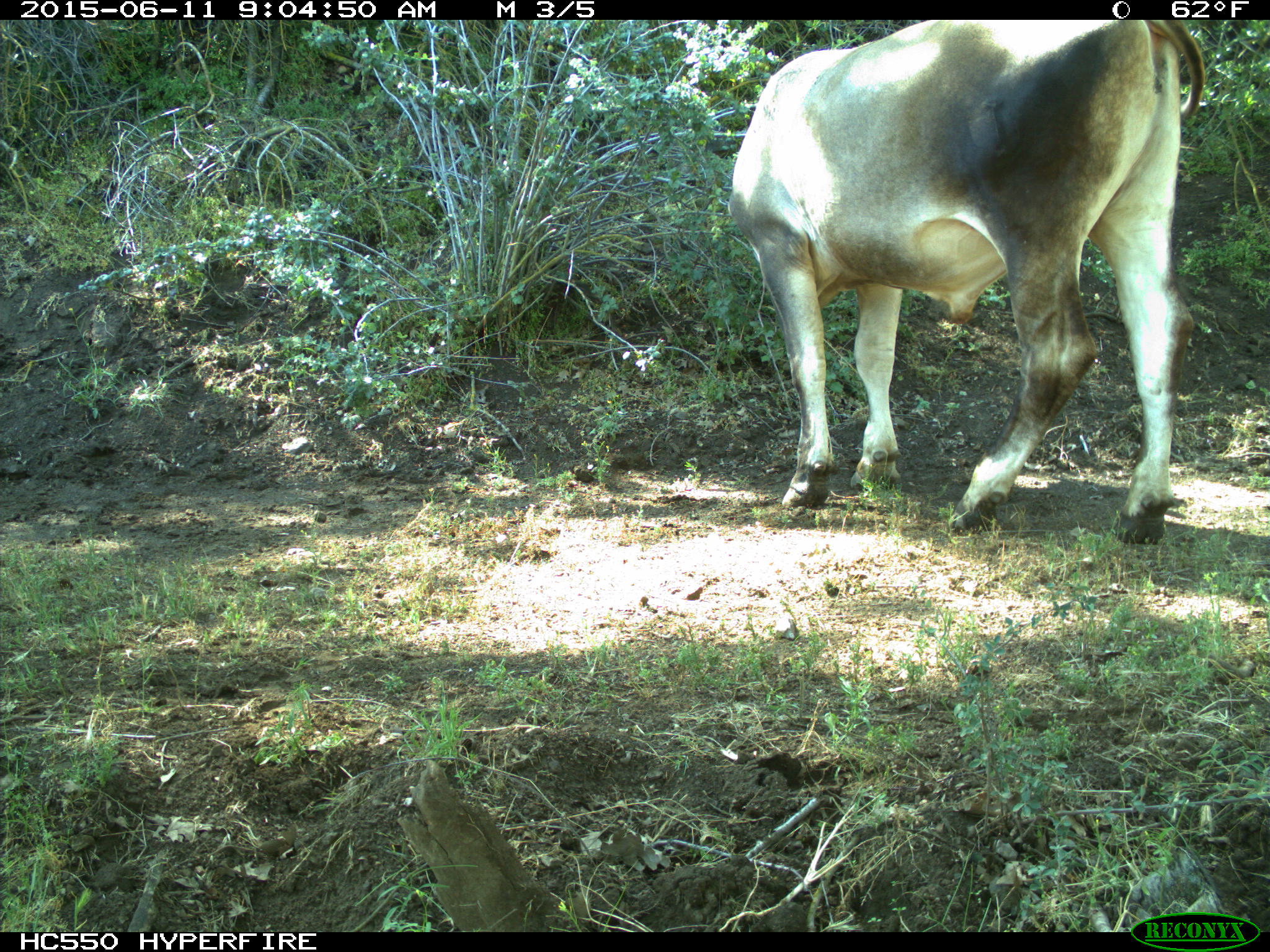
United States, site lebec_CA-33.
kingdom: Animalia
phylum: Chordata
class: Mammalia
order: Artiodactyla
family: Bovidae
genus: Bos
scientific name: Bos taurus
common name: domestic cow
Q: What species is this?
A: Bos taurus (domestic cow).